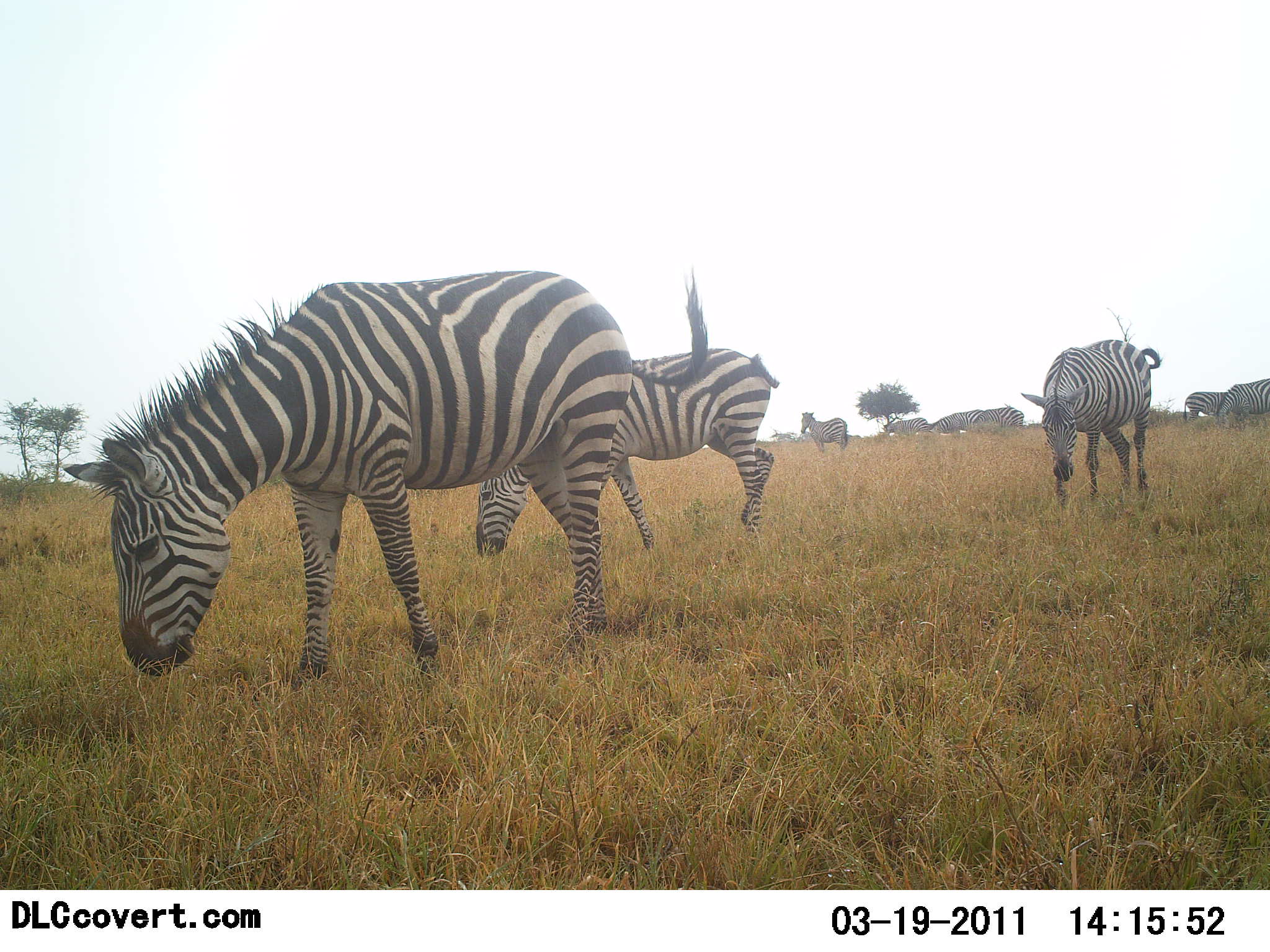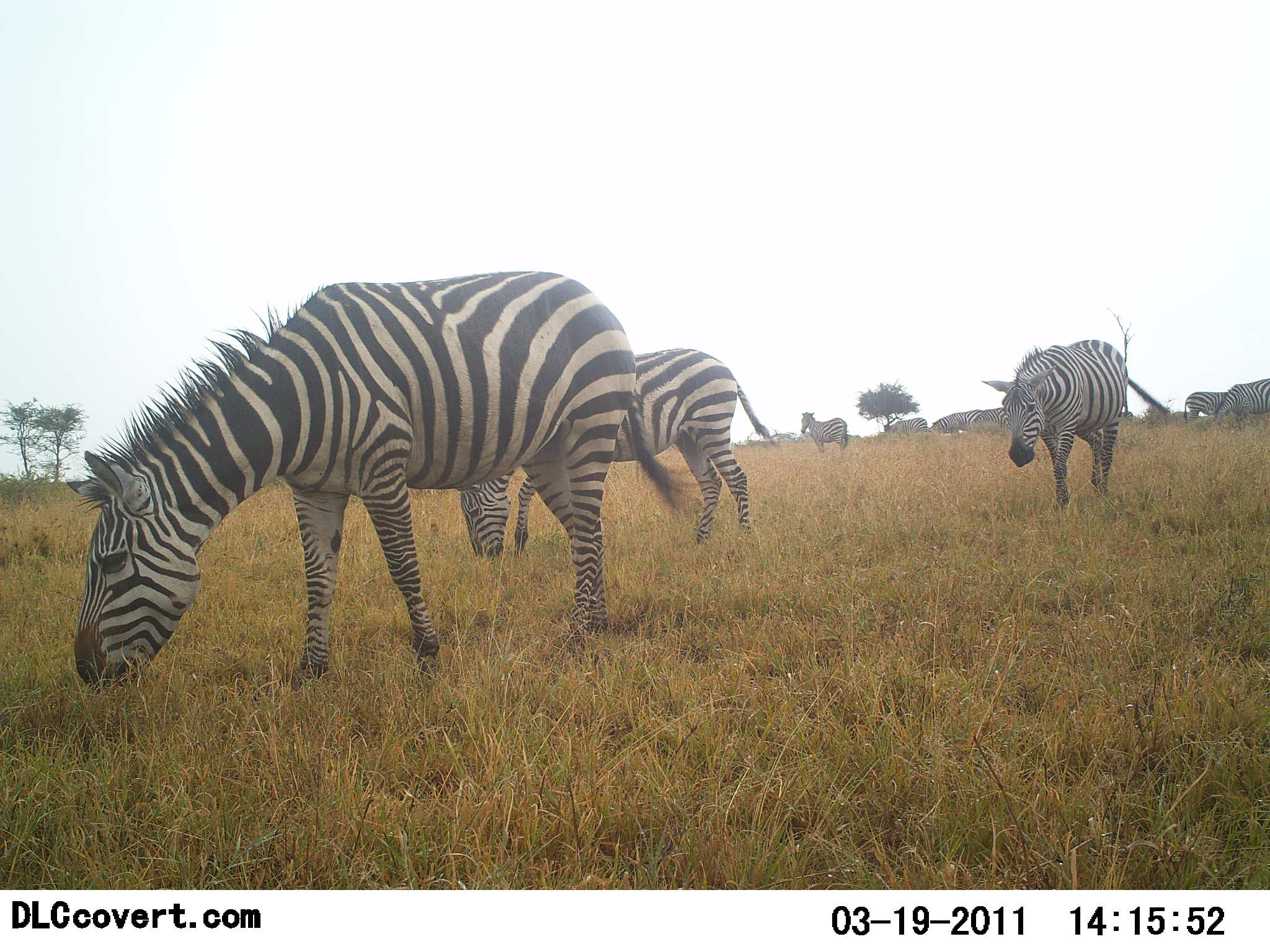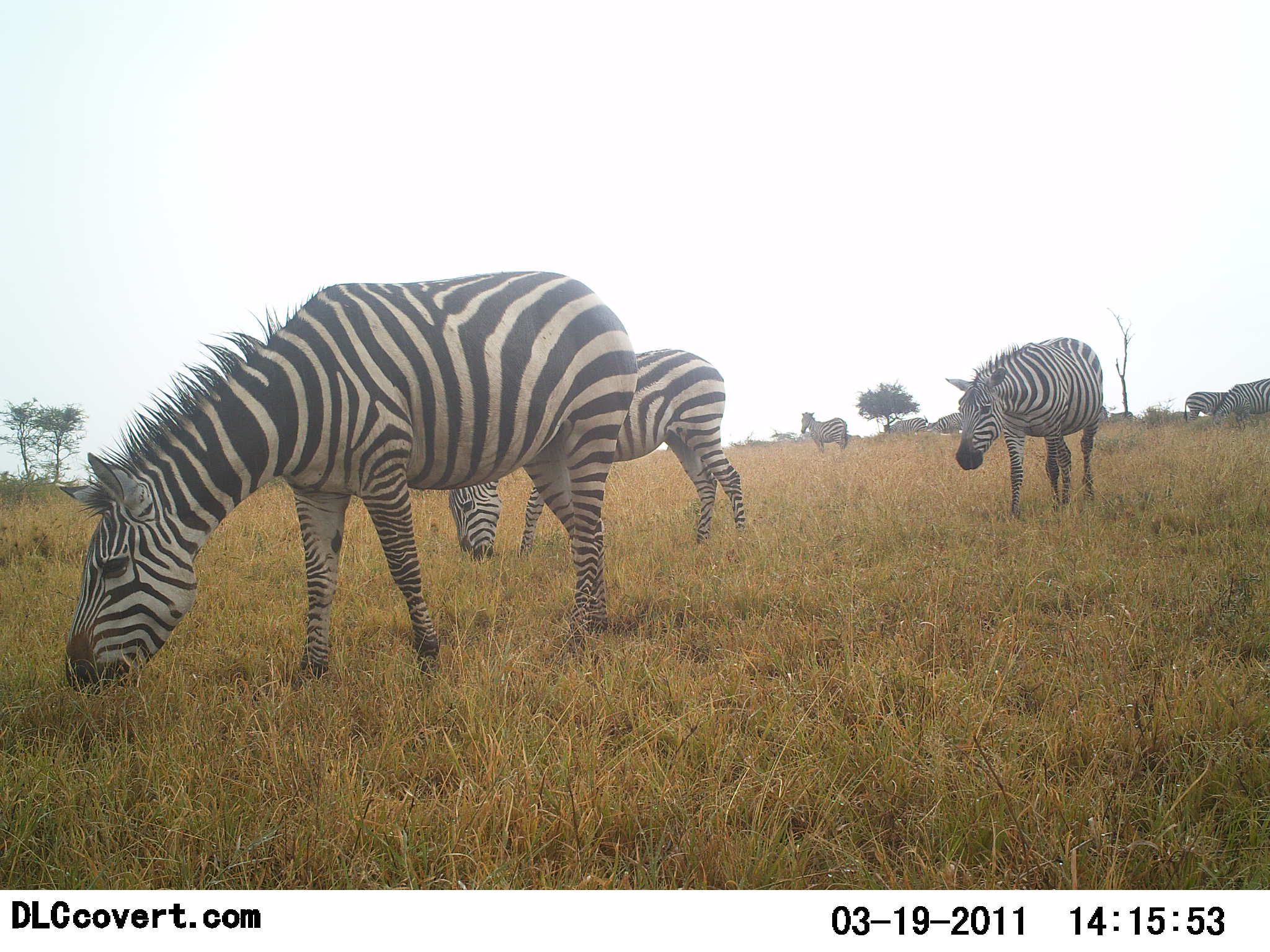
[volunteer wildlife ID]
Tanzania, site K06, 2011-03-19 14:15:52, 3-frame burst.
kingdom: Animalia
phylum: Chordata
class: Mammalia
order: Perissodactyla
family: Equidae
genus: Equus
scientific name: Equus quagga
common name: plains zebra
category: zebra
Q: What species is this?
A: Zebra (plains zebra) (Equus quagga).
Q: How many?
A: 8.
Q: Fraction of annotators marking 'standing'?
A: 33%.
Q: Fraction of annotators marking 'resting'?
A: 0%.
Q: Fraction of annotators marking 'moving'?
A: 42%.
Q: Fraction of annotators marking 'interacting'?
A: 0%.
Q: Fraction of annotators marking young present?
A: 0%.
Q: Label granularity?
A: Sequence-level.